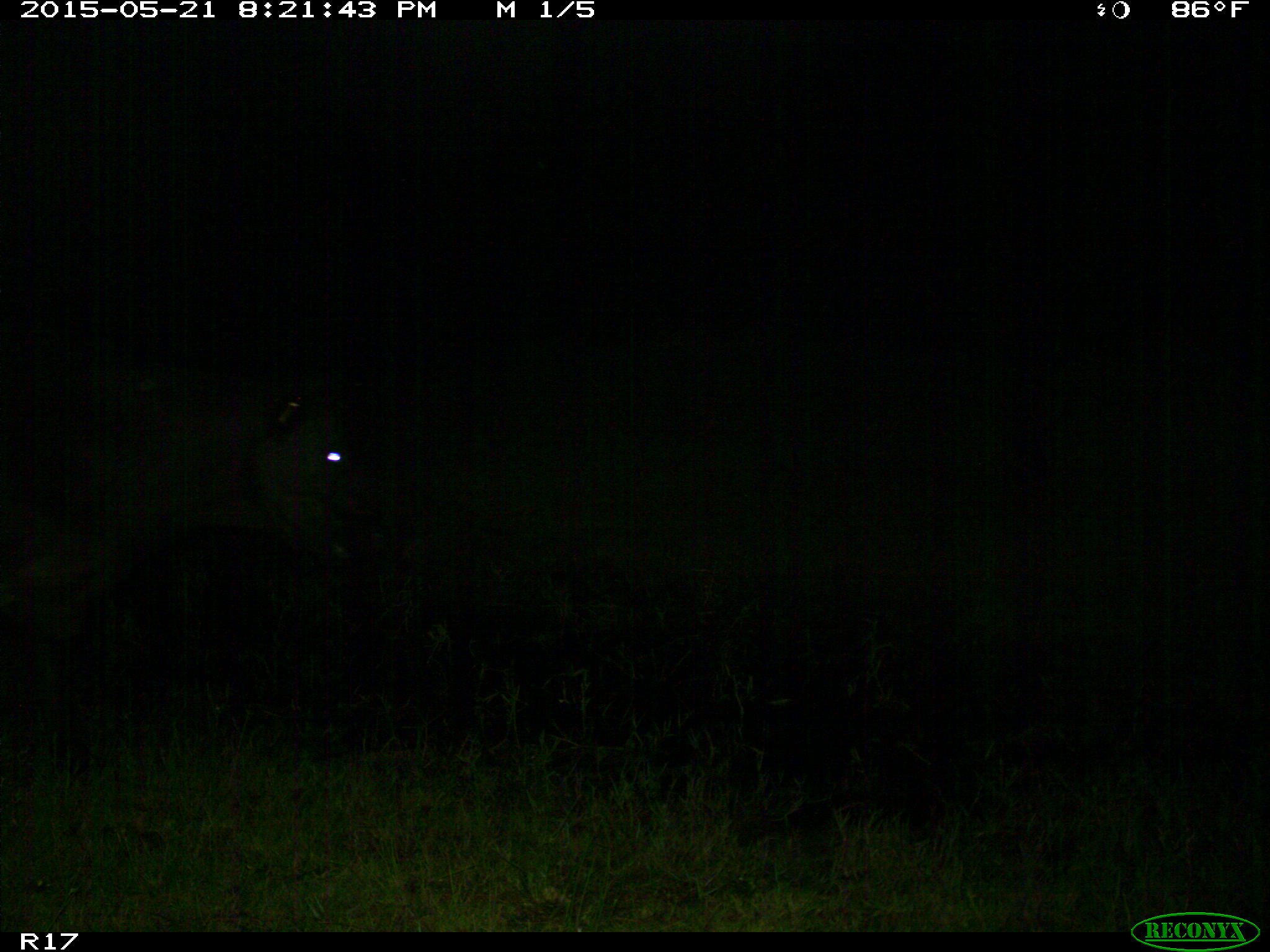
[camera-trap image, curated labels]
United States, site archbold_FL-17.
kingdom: Animalia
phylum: Chordata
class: Mammalia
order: Artiodactyla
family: Bovidae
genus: Bos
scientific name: Bos taurus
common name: domestic cow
Bos taurus (domestic cow).